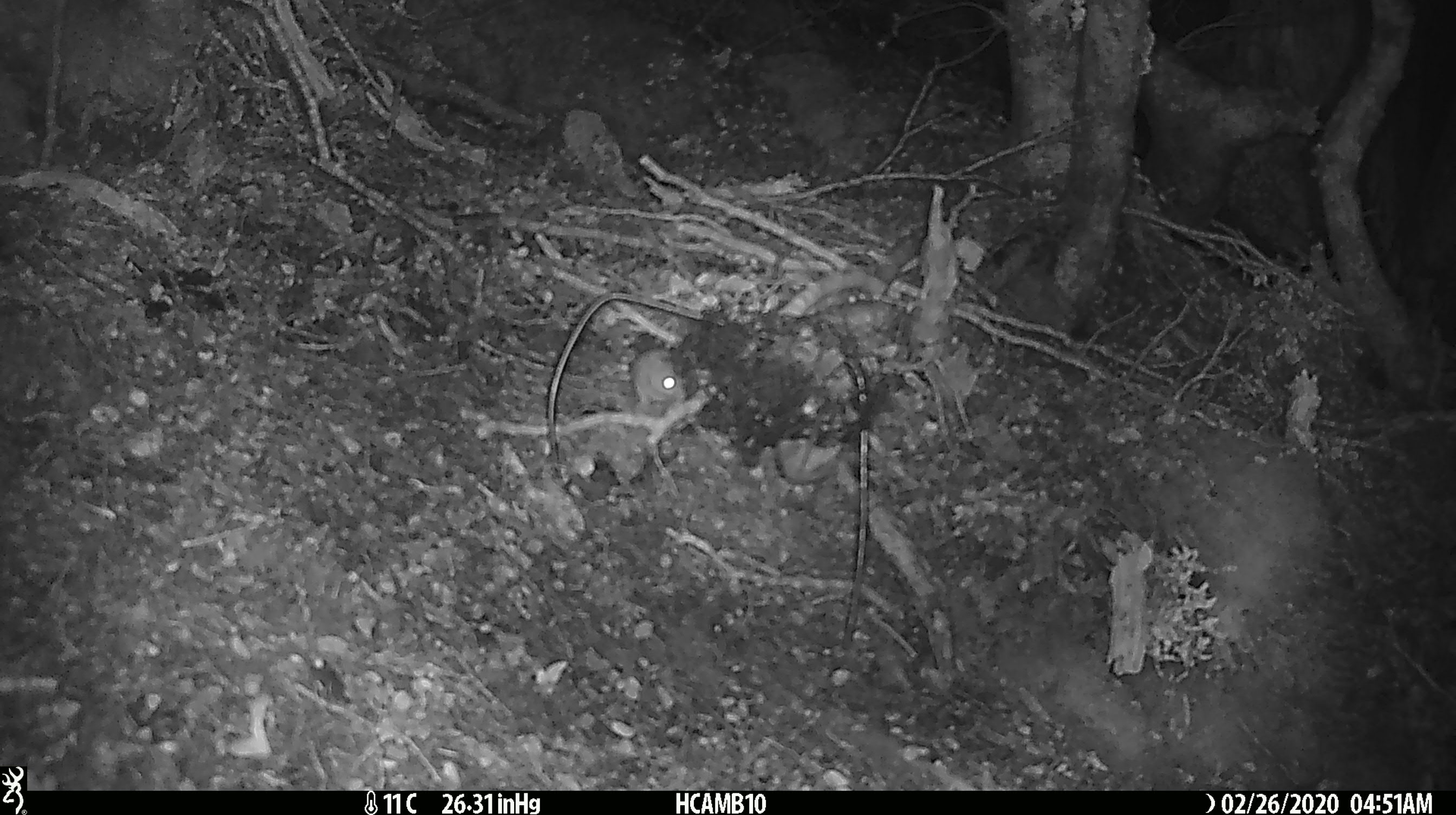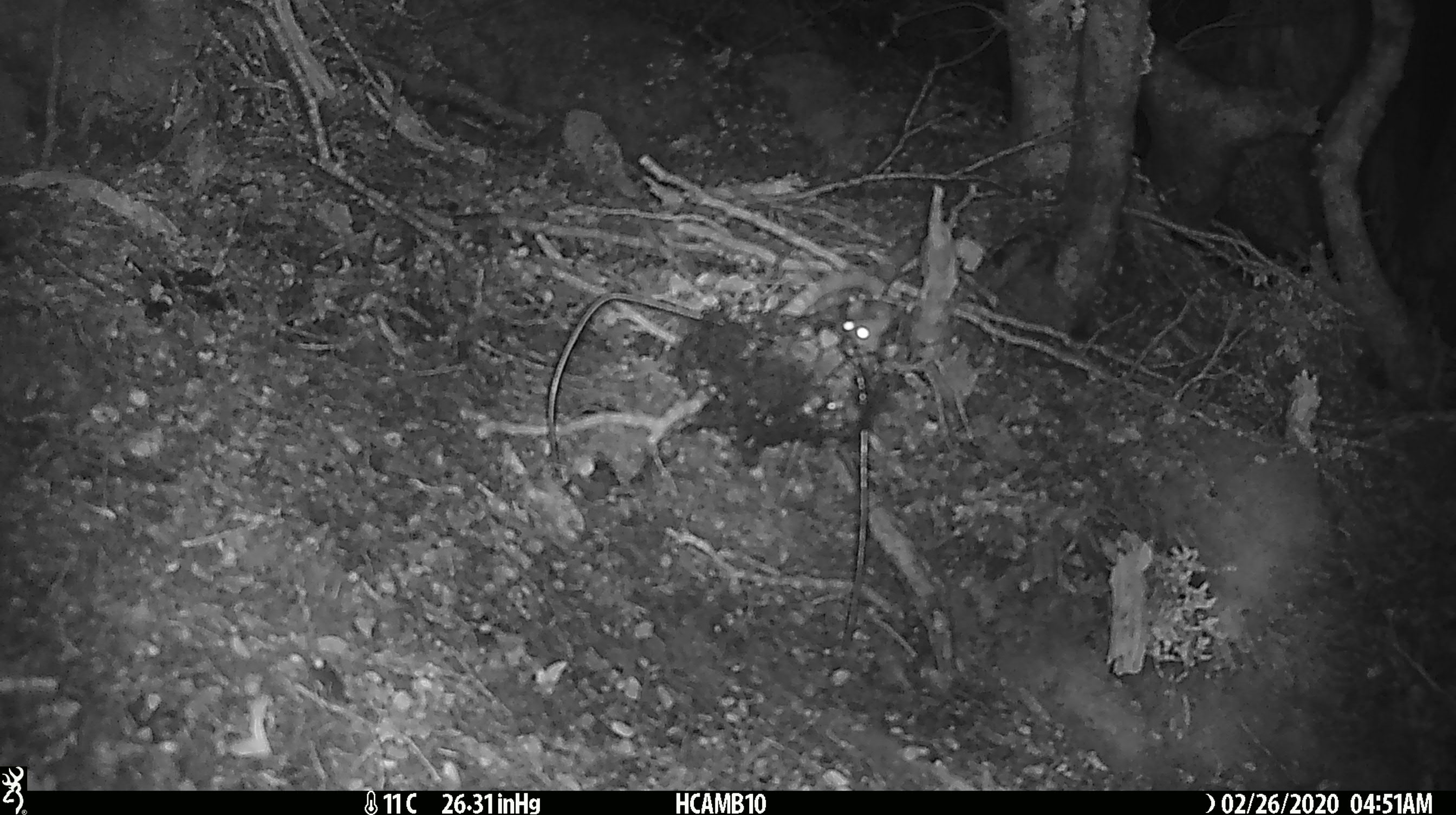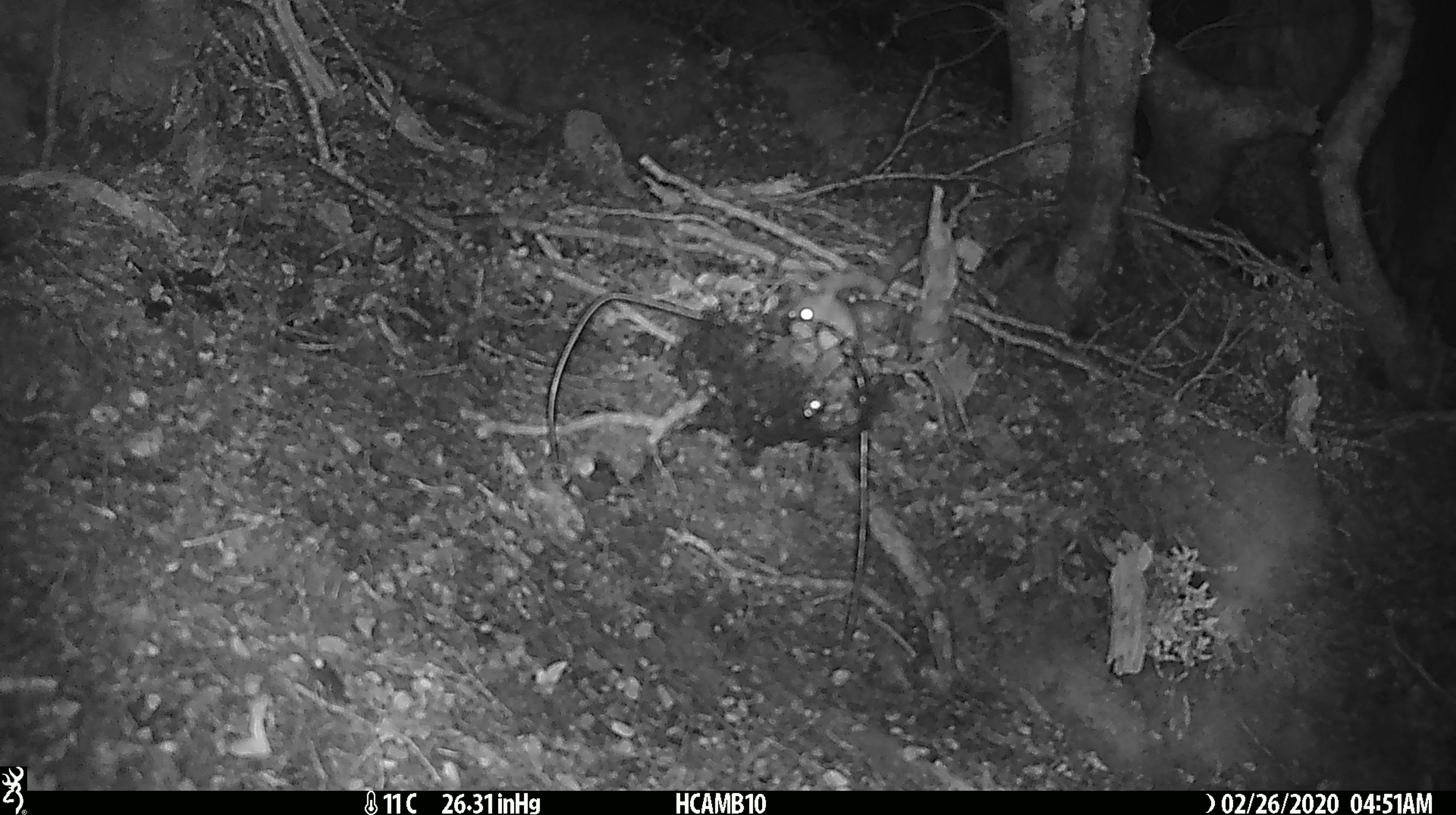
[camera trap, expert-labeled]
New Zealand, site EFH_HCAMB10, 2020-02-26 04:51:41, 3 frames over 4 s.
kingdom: Animalia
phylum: Chordata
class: Mammalia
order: Rodentia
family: Muridae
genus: Mus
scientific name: Mus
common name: mouse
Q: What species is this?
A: Mouse (Mus).